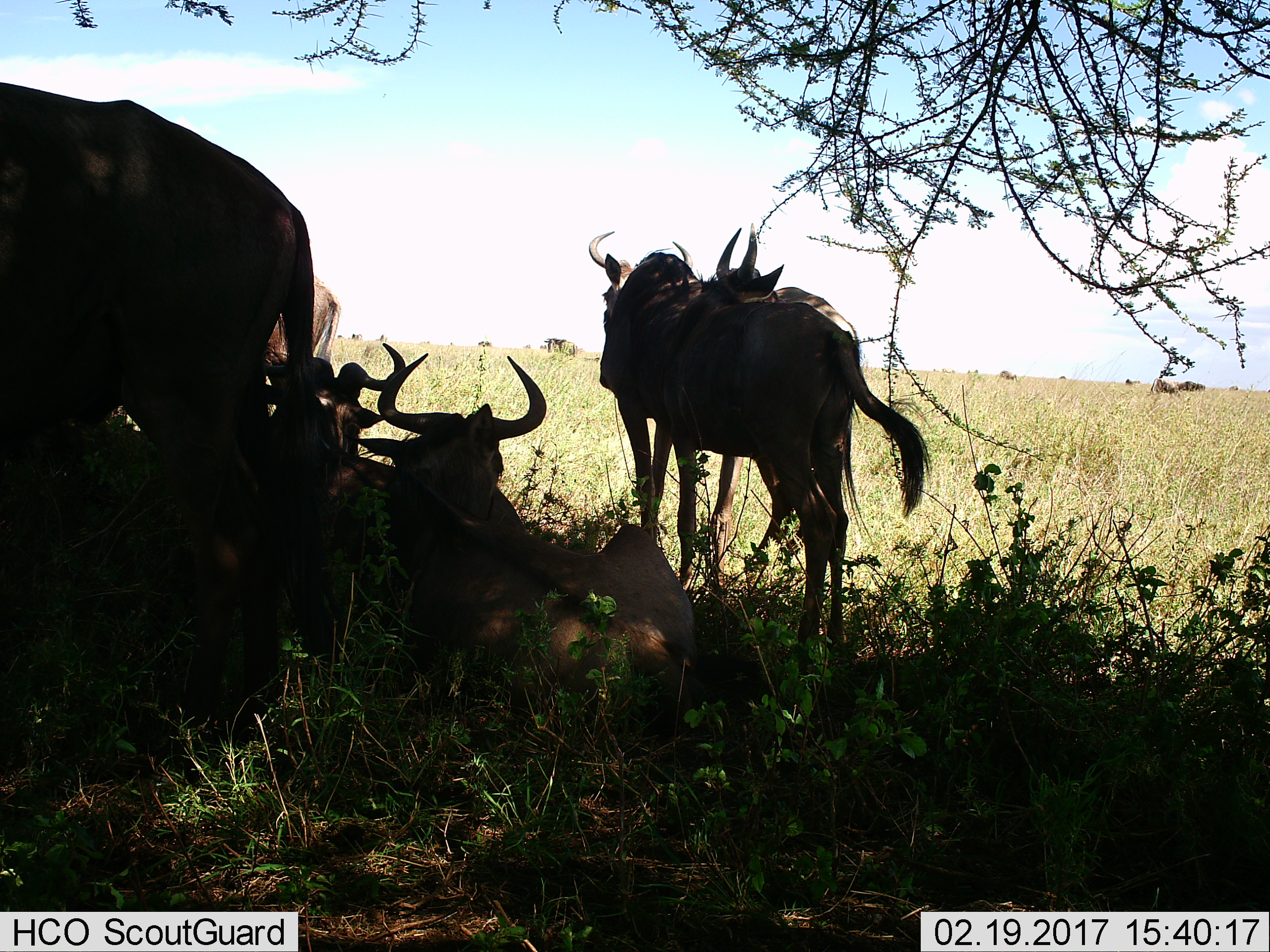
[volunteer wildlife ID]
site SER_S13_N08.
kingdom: Animalia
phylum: Chordata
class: Mammalia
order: Artiodactyla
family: Bovidae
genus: Connochaetes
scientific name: Connochaetes taurinus taurinus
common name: blue wildebeest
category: wildebeestblue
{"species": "wildebeestblue (blue wildebeest) (Connochaetes taurinus taurinus)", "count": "7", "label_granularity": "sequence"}